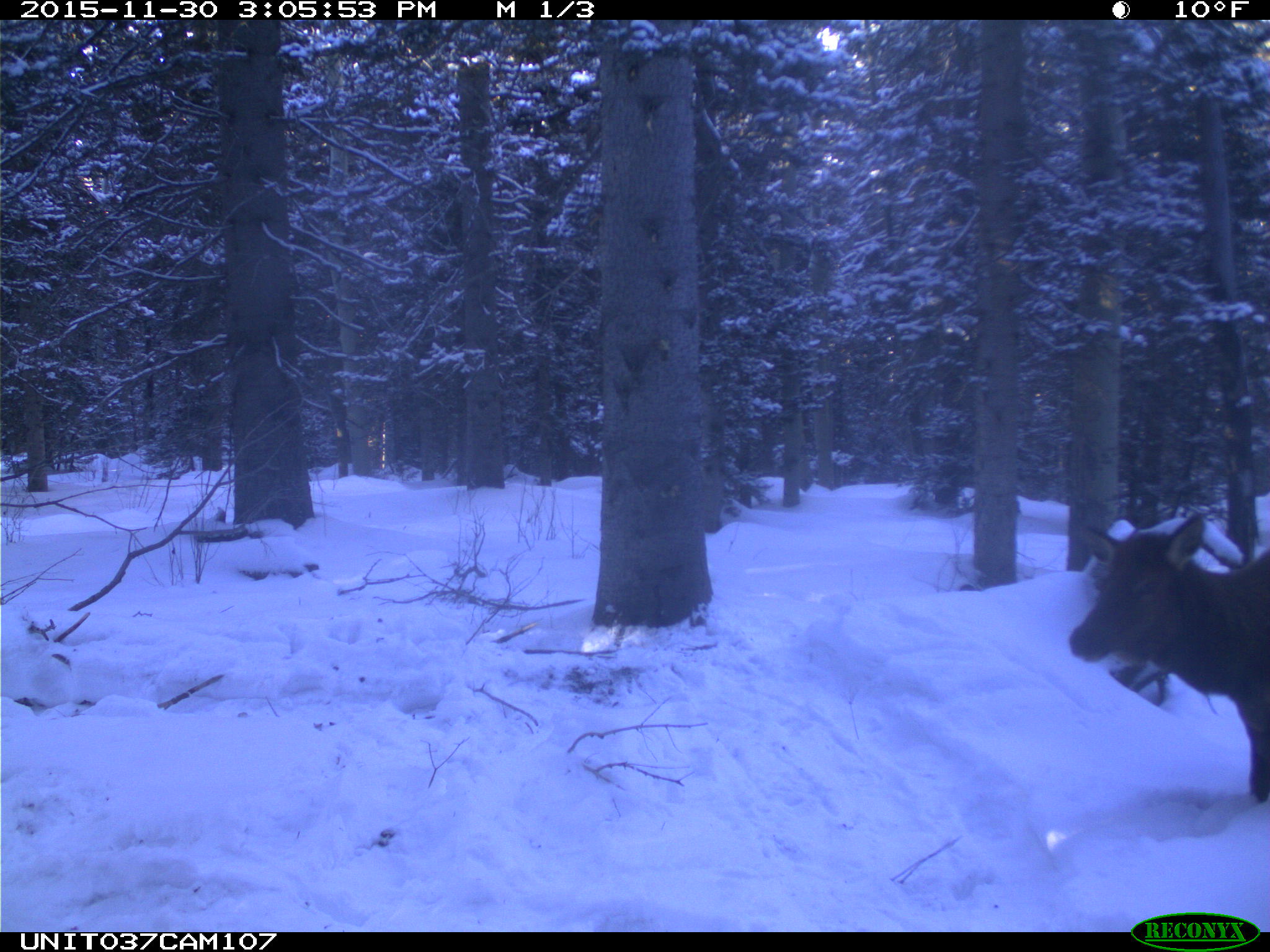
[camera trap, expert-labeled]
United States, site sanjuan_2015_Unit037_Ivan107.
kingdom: Animalia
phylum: Chordata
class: Mammalia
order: Artiodactyla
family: Cervidae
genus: Cervus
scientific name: Cervus elaphus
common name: red deer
Cervus elaphus (red deer).